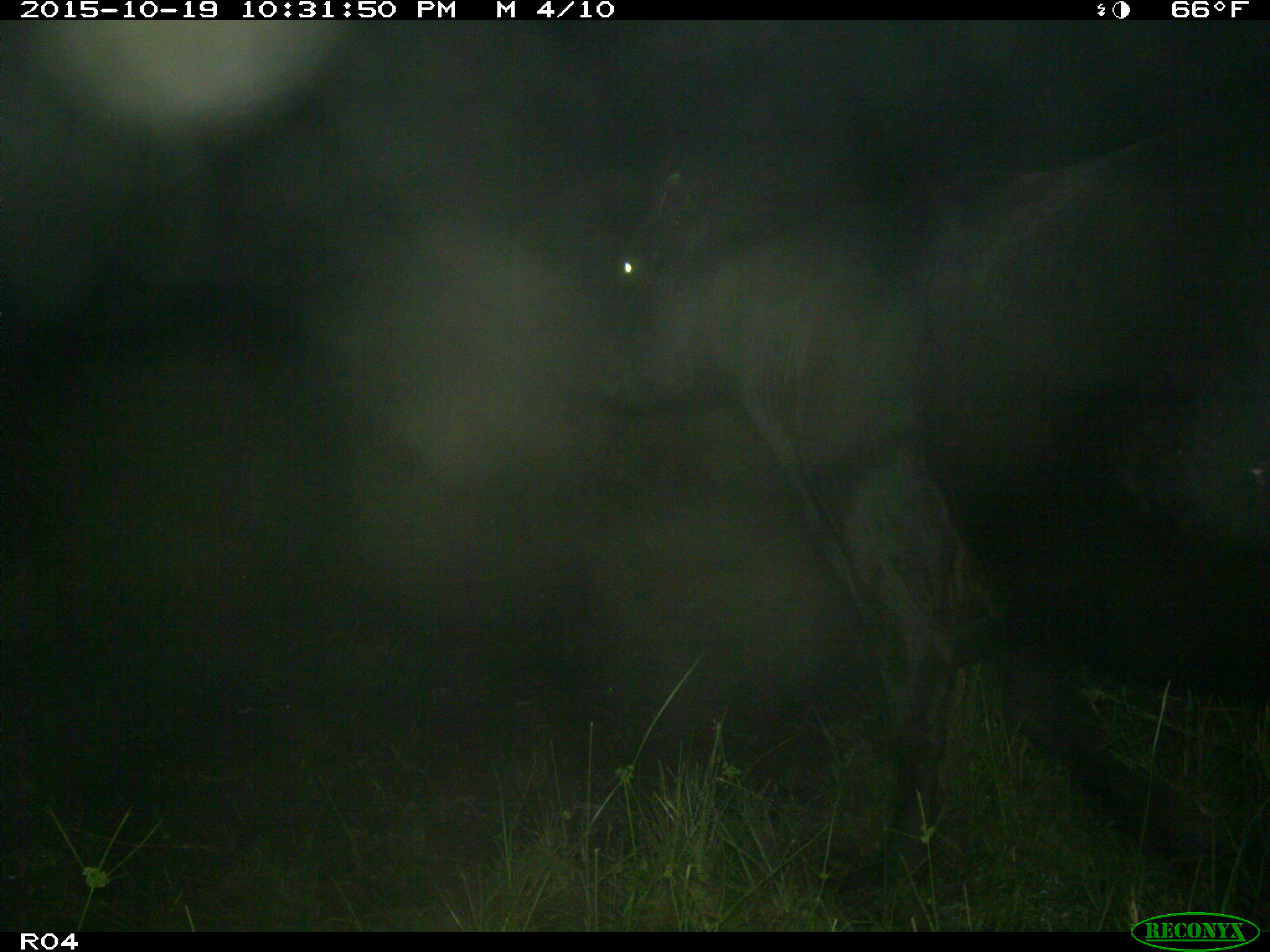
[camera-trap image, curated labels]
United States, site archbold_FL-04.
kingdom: Animalia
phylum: Chordata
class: Mammalia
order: Artiodactyla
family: Bovidae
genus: Bos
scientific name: Bos taurus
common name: domestic cow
Bos taurus (domestic cow).